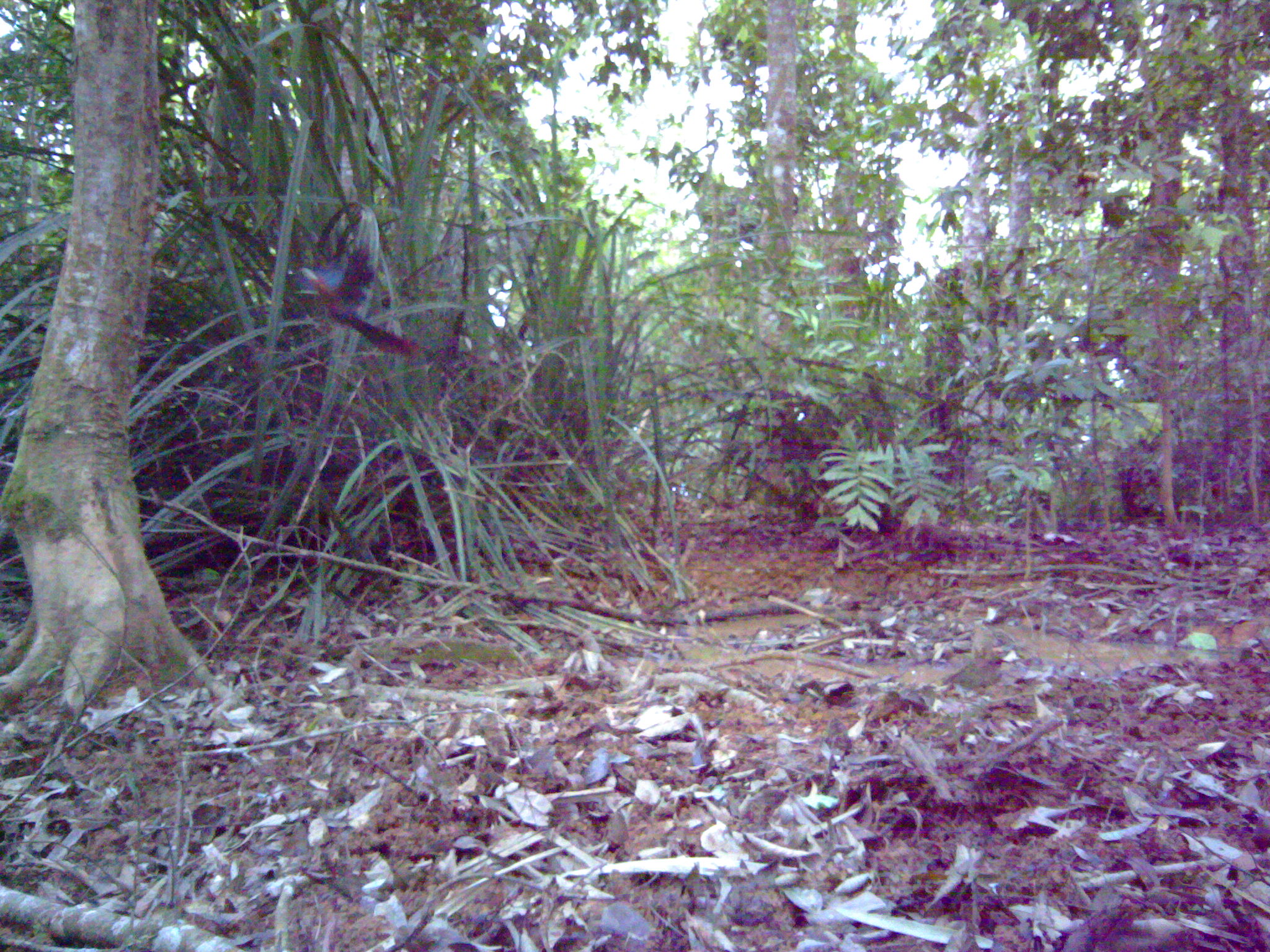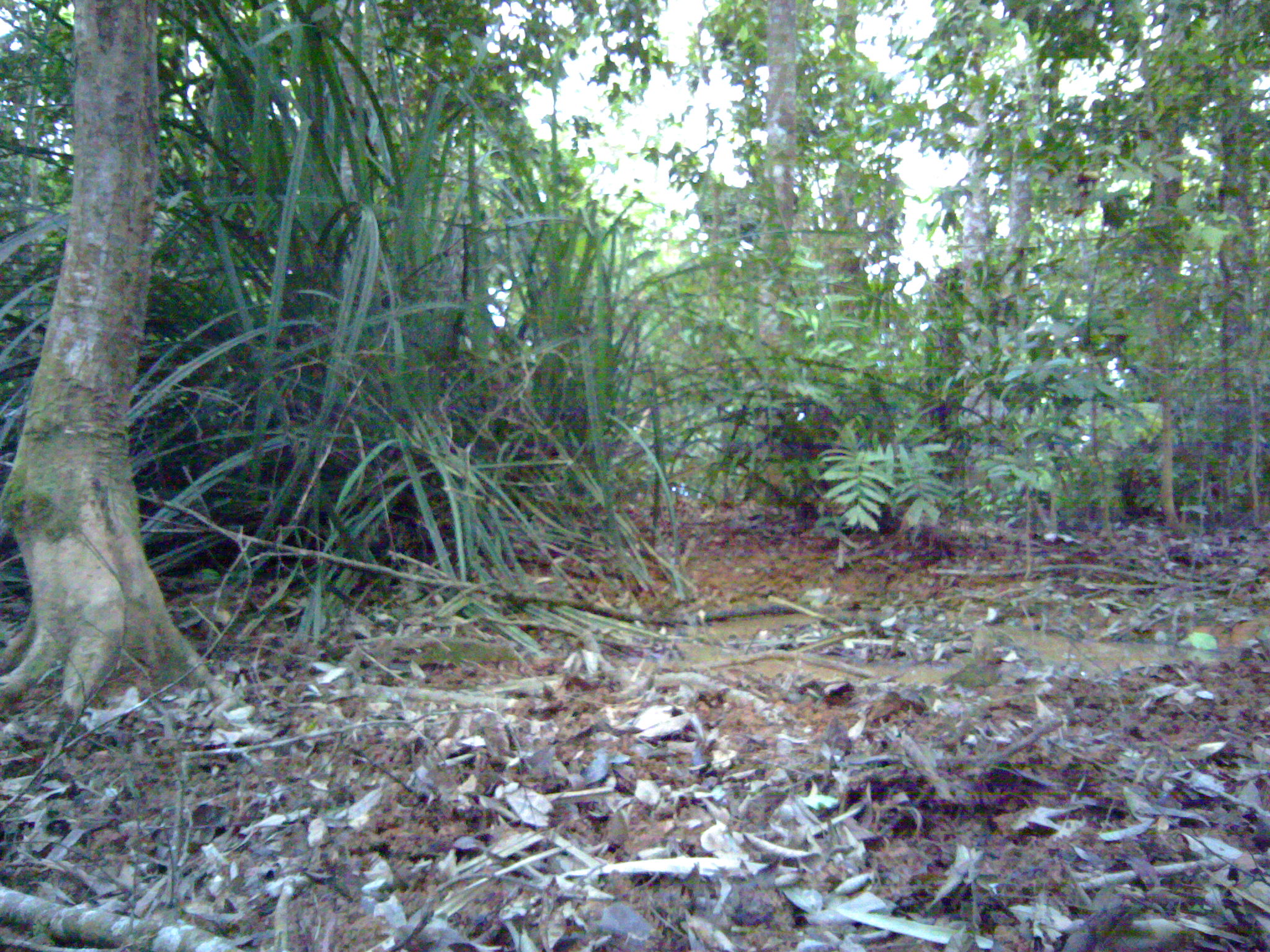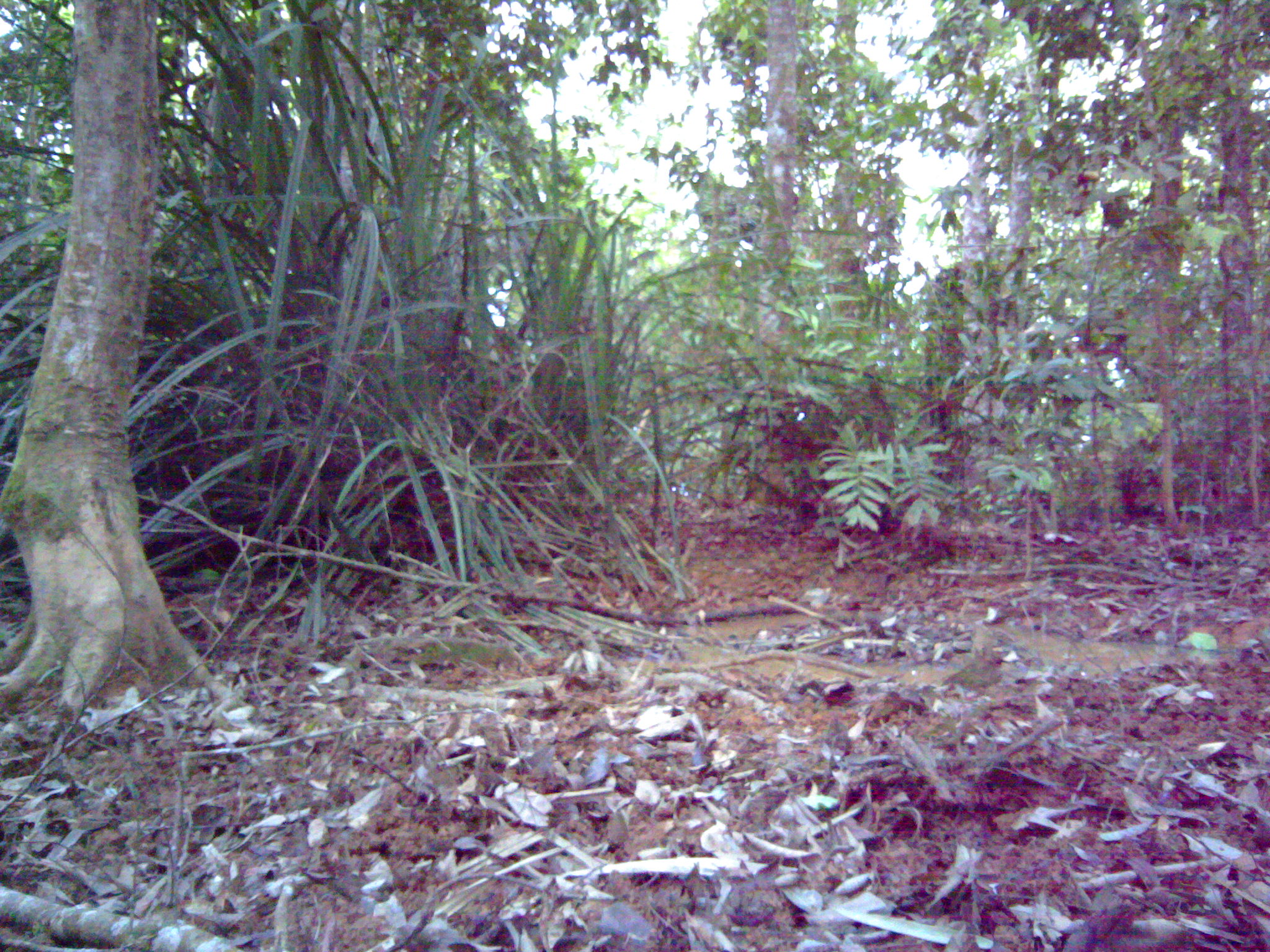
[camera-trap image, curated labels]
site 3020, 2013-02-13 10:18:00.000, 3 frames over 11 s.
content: unidentified animal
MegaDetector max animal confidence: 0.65